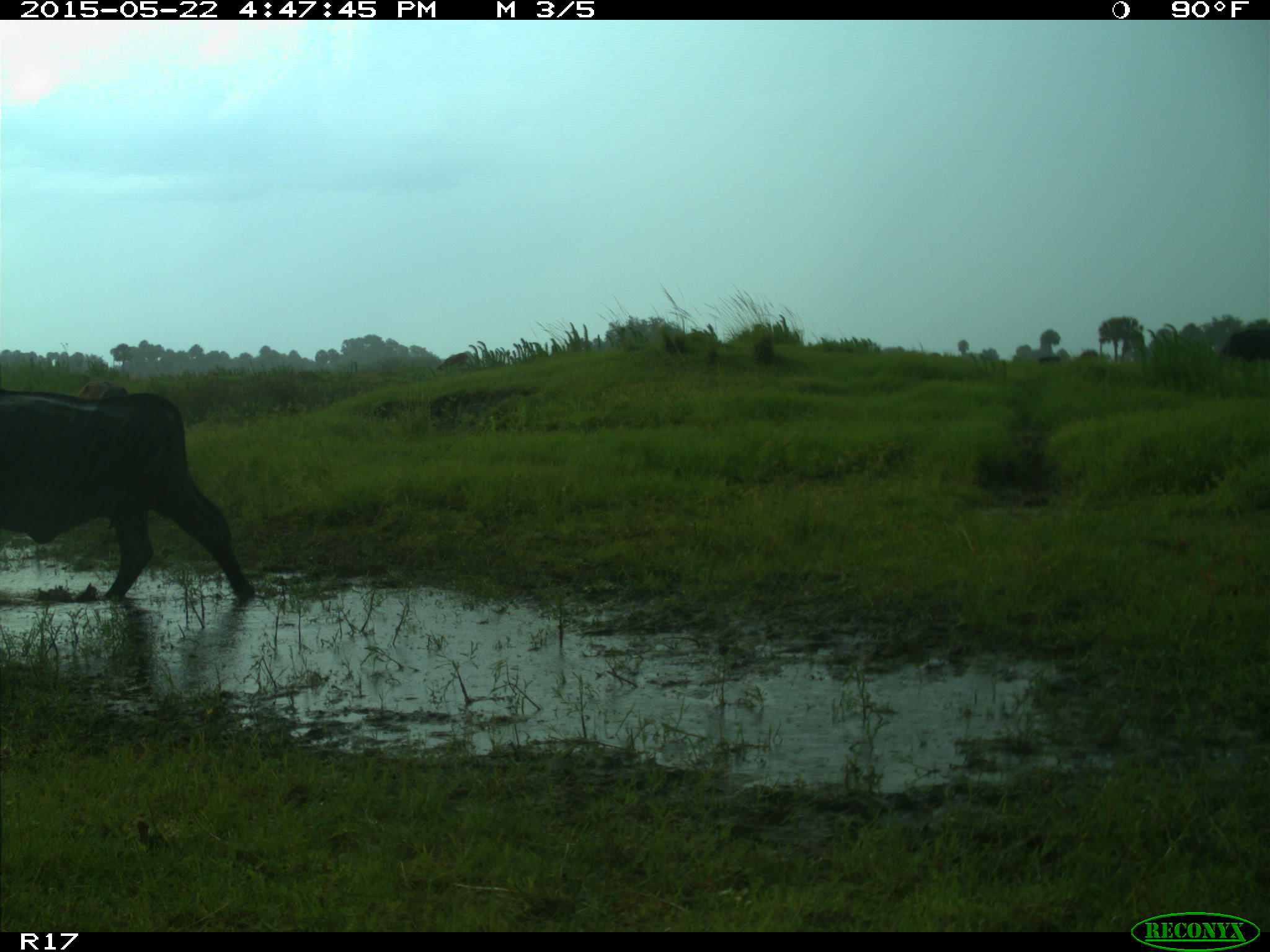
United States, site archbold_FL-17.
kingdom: Animalia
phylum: Chordata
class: Mammalia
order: Artiodactyla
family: Bovidae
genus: Bos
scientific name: Bos taurus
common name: domestic cow